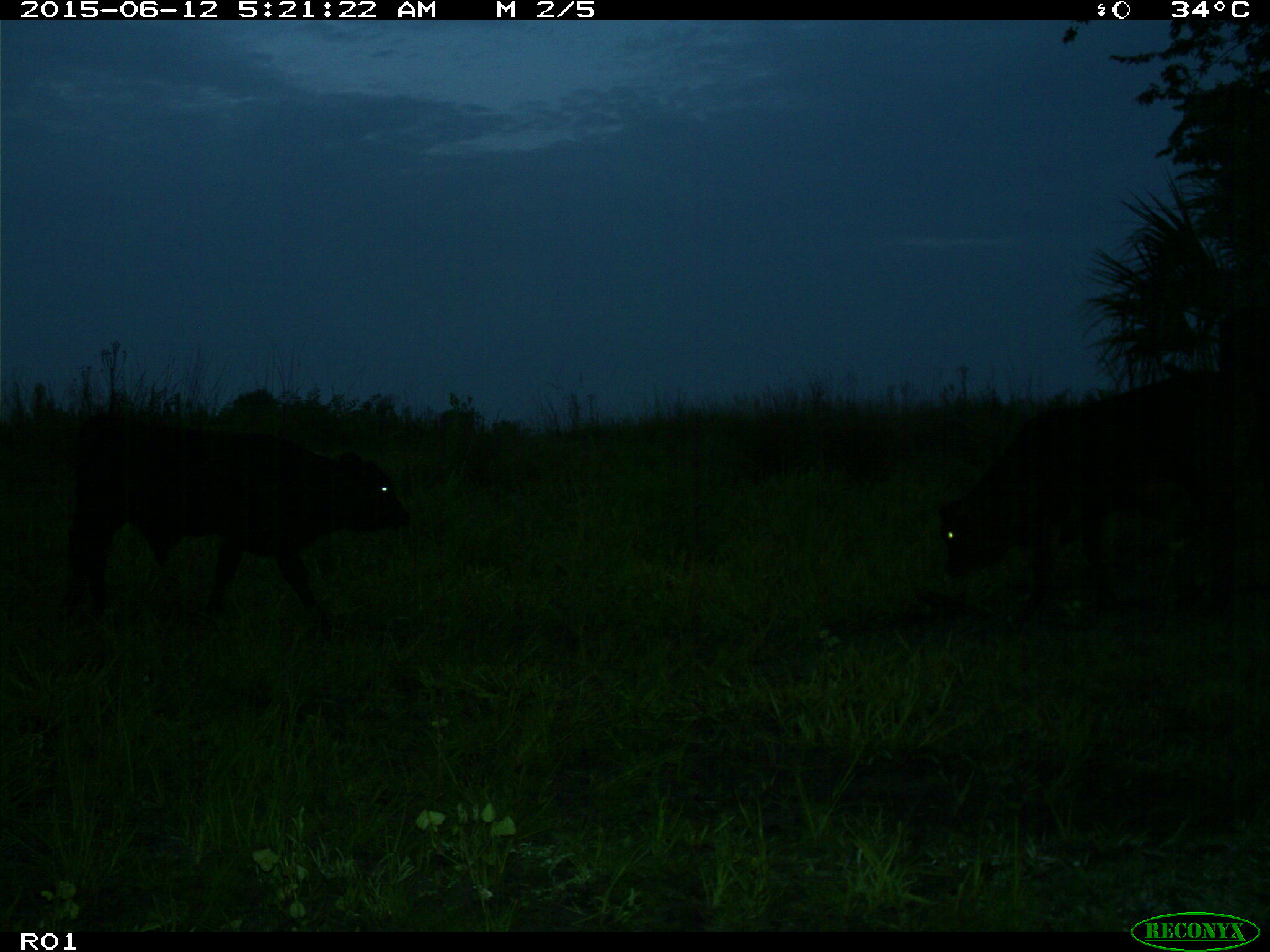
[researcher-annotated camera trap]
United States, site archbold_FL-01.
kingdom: Animalia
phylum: Chordata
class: Mammalia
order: Artiodactyla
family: Bovidae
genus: Bos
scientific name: Bos taurus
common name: domestic cow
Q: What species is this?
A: Bos taurus (domestic cow).